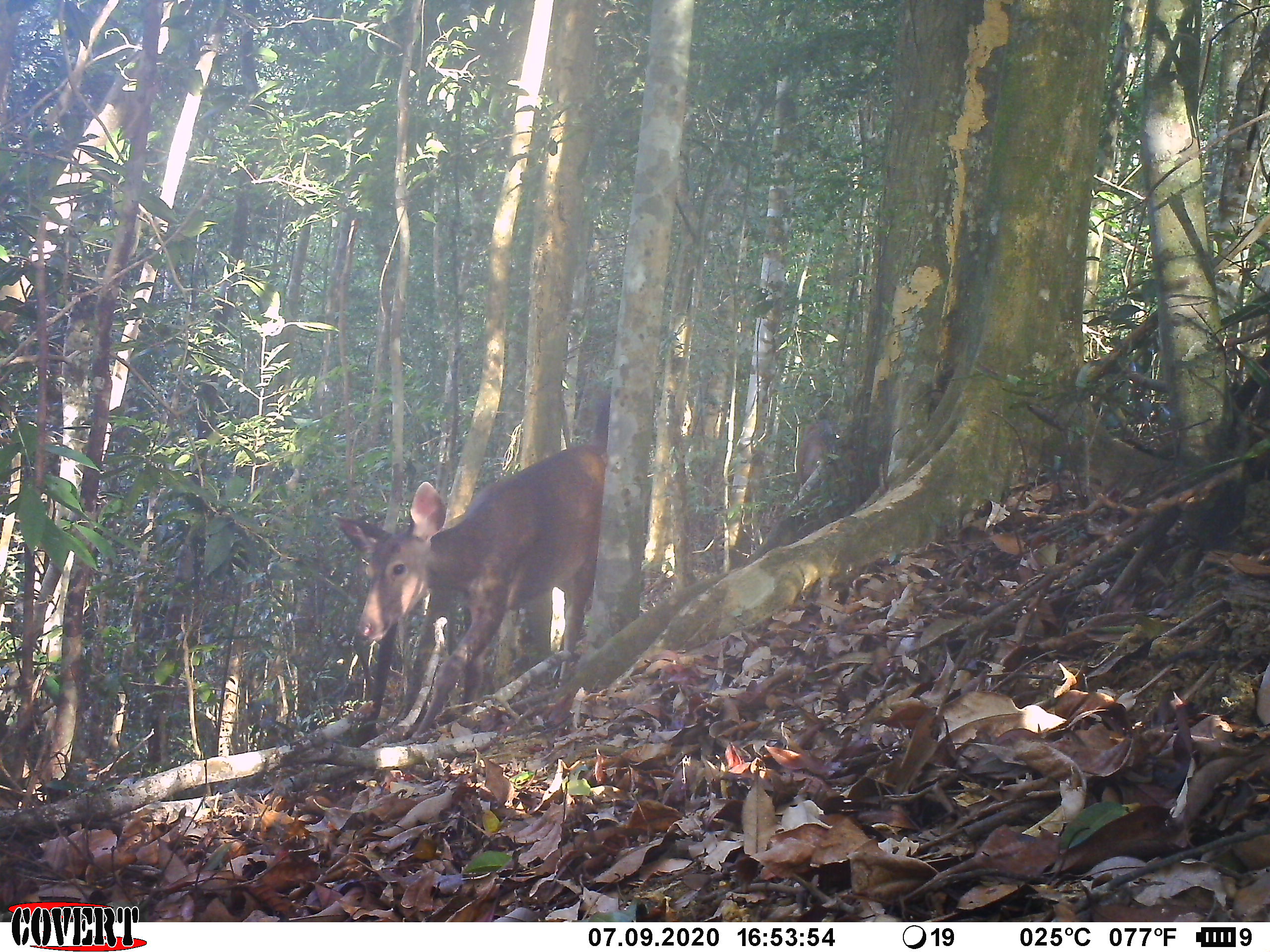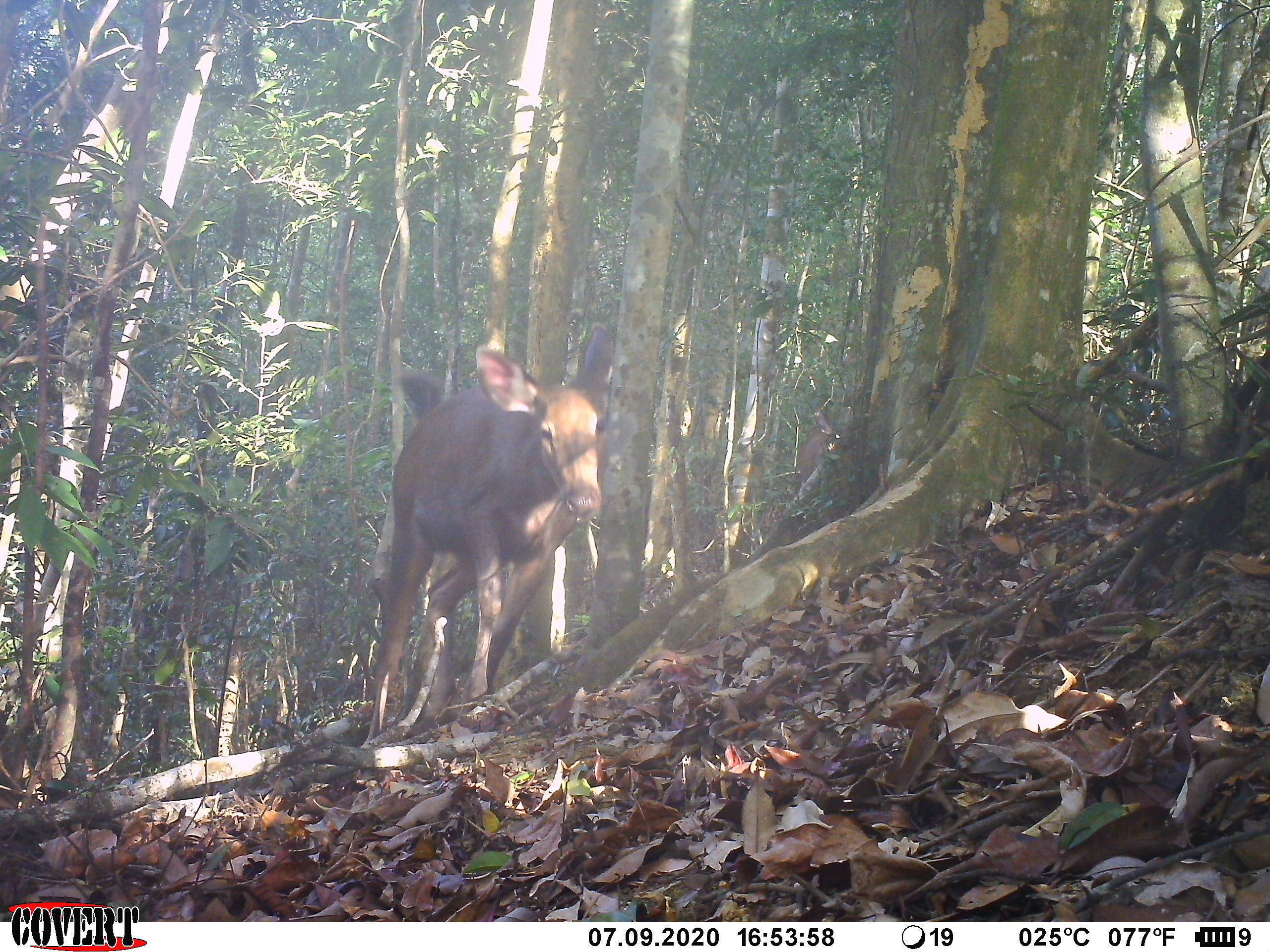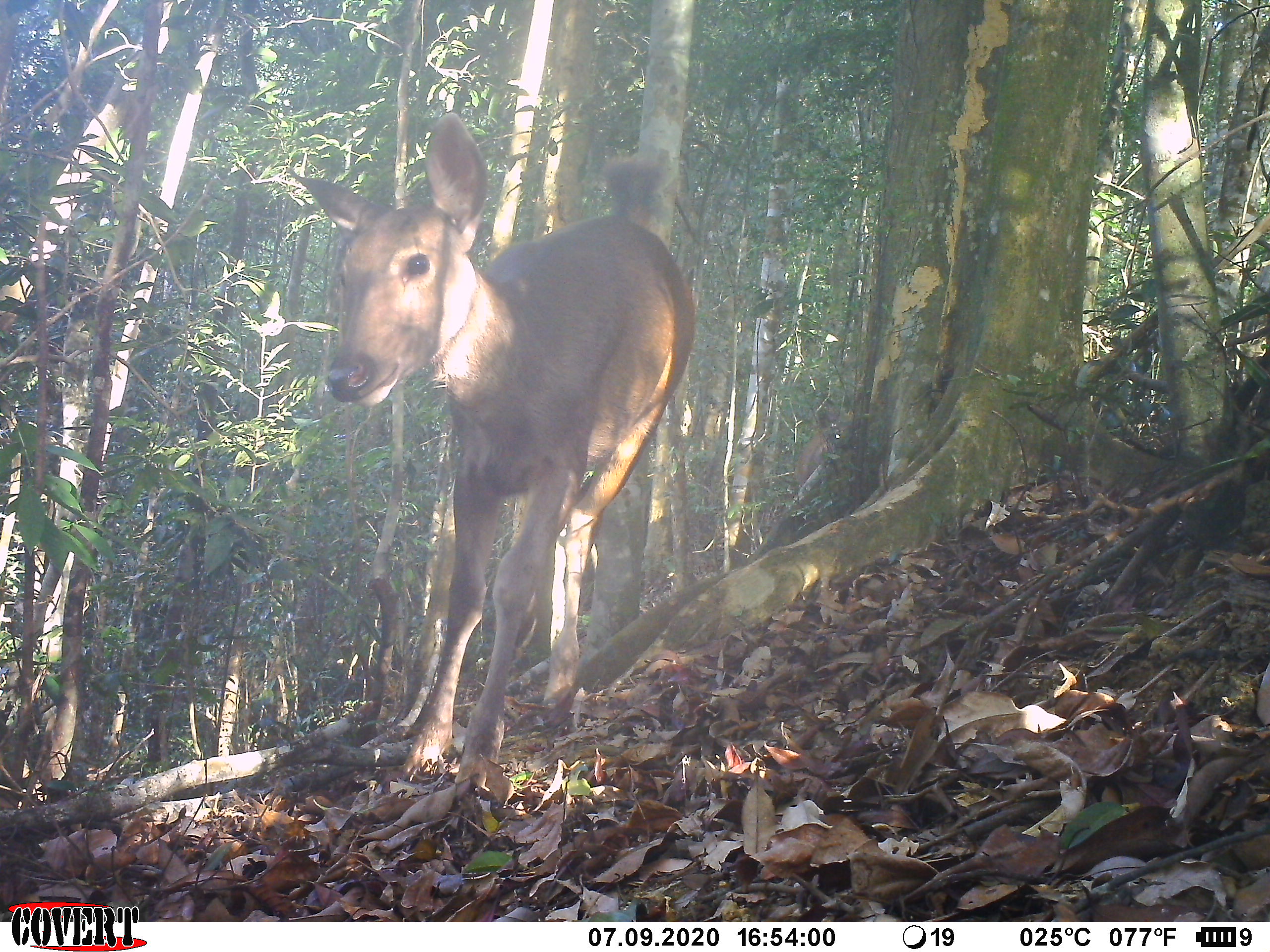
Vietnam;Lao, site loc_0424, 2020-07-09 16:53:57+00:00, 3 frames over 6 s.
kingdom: Animalia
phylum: Chordata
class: Mammalia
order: Artiodactyla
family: Cervidae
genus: Rusa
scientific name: Rusa unicolor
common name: sambar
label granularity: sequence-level